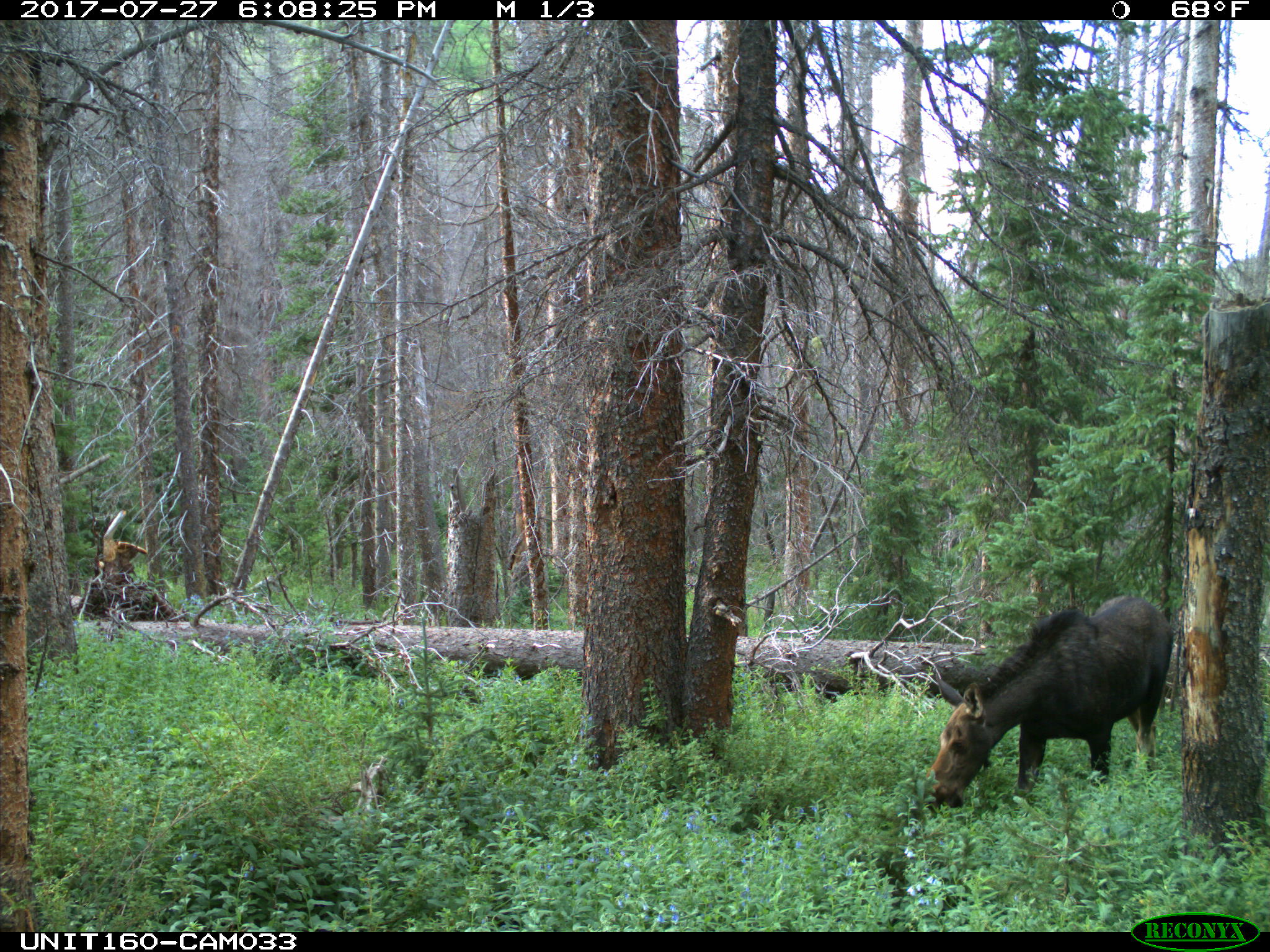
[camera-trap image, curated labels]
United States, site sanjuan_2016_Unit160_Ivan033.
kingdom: Animalia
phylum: Chordata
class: Mammalia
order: Artiodactyla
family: Cervidae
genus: Alces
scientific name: Alces alces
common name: moose